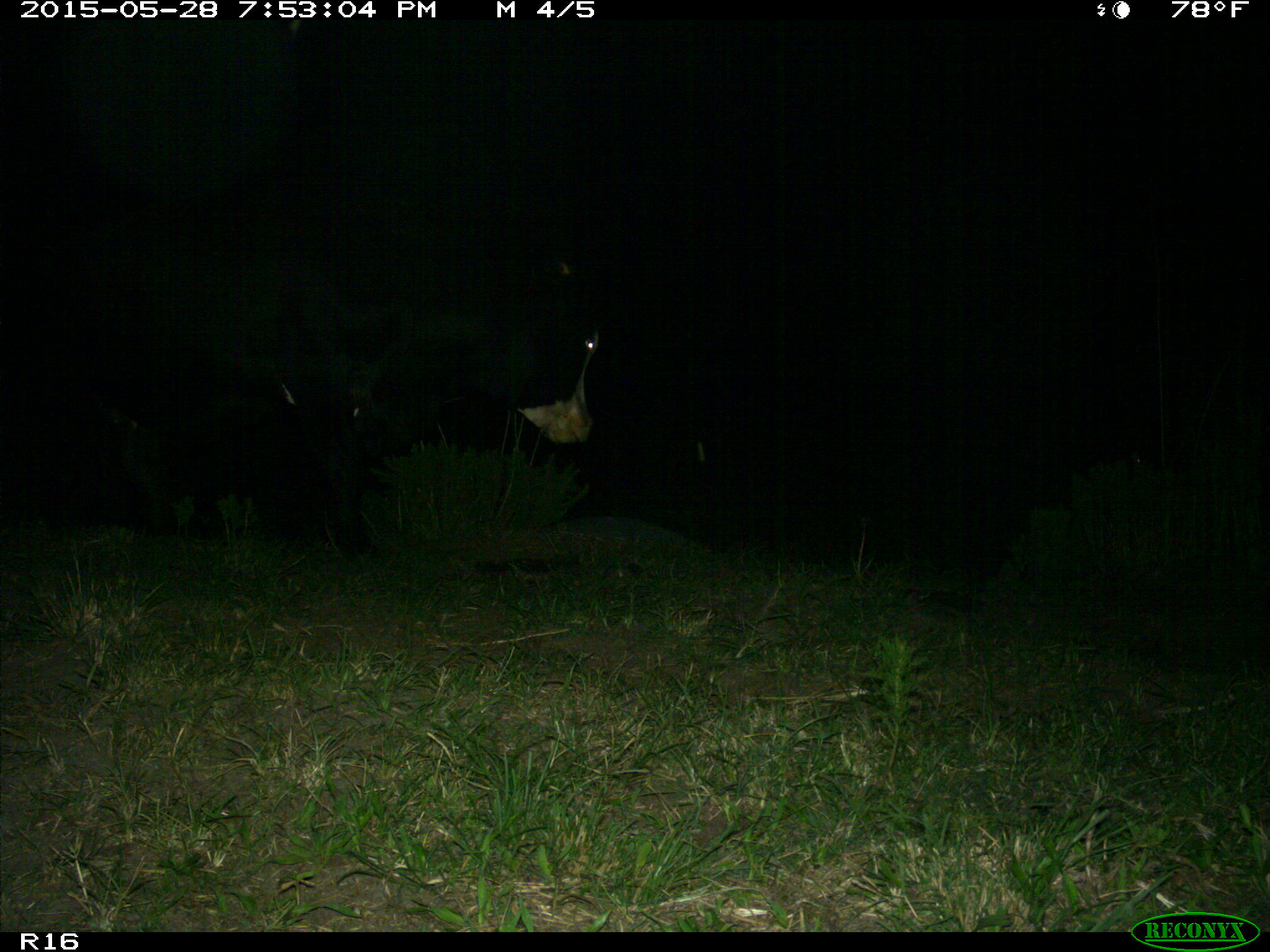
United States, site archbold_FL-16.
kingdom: Animalia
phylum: Chordata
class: Mammalia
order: Artiodactyla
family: Bovidae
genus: Bos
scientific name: Bos taurus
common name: domestic cow